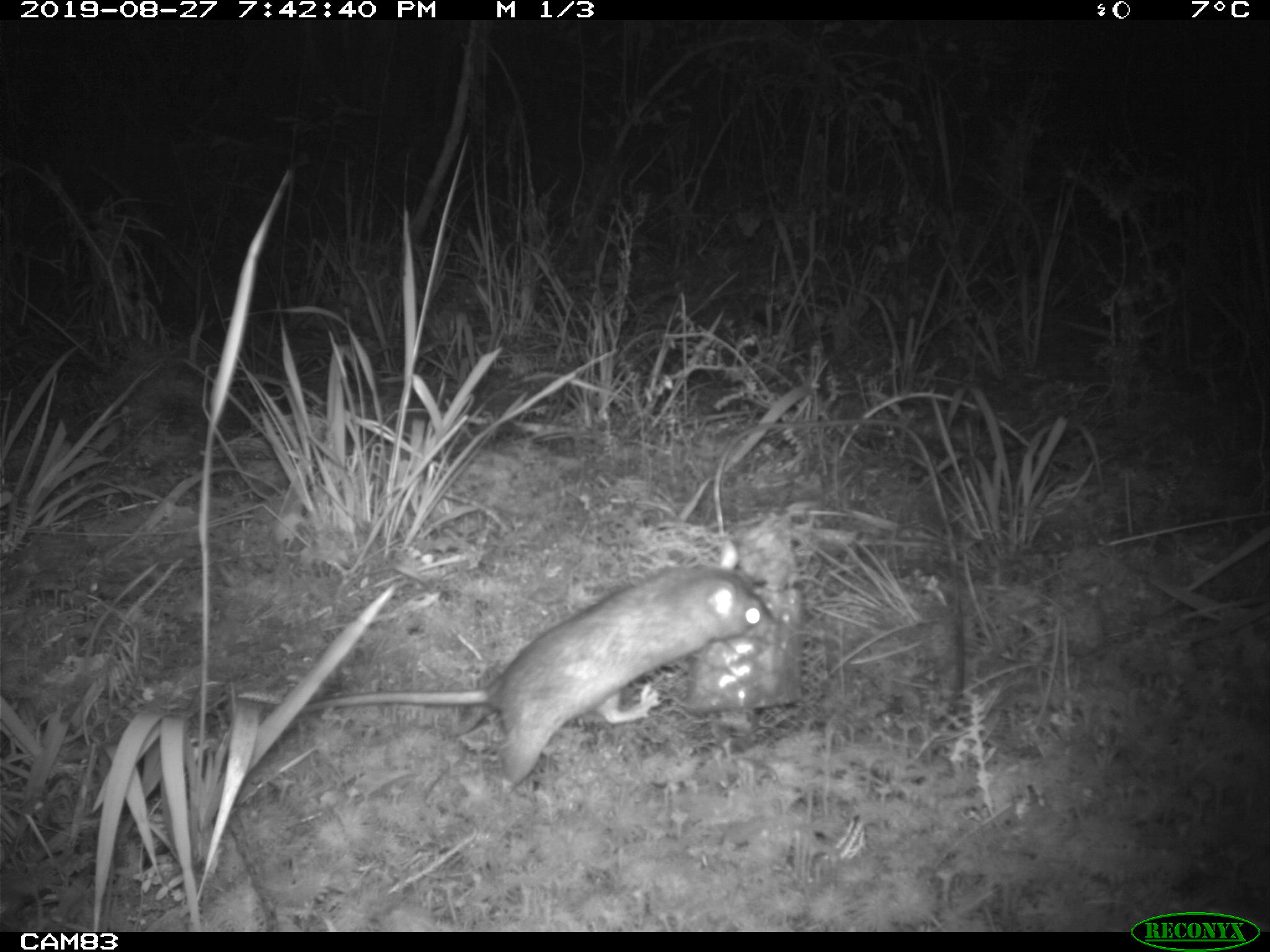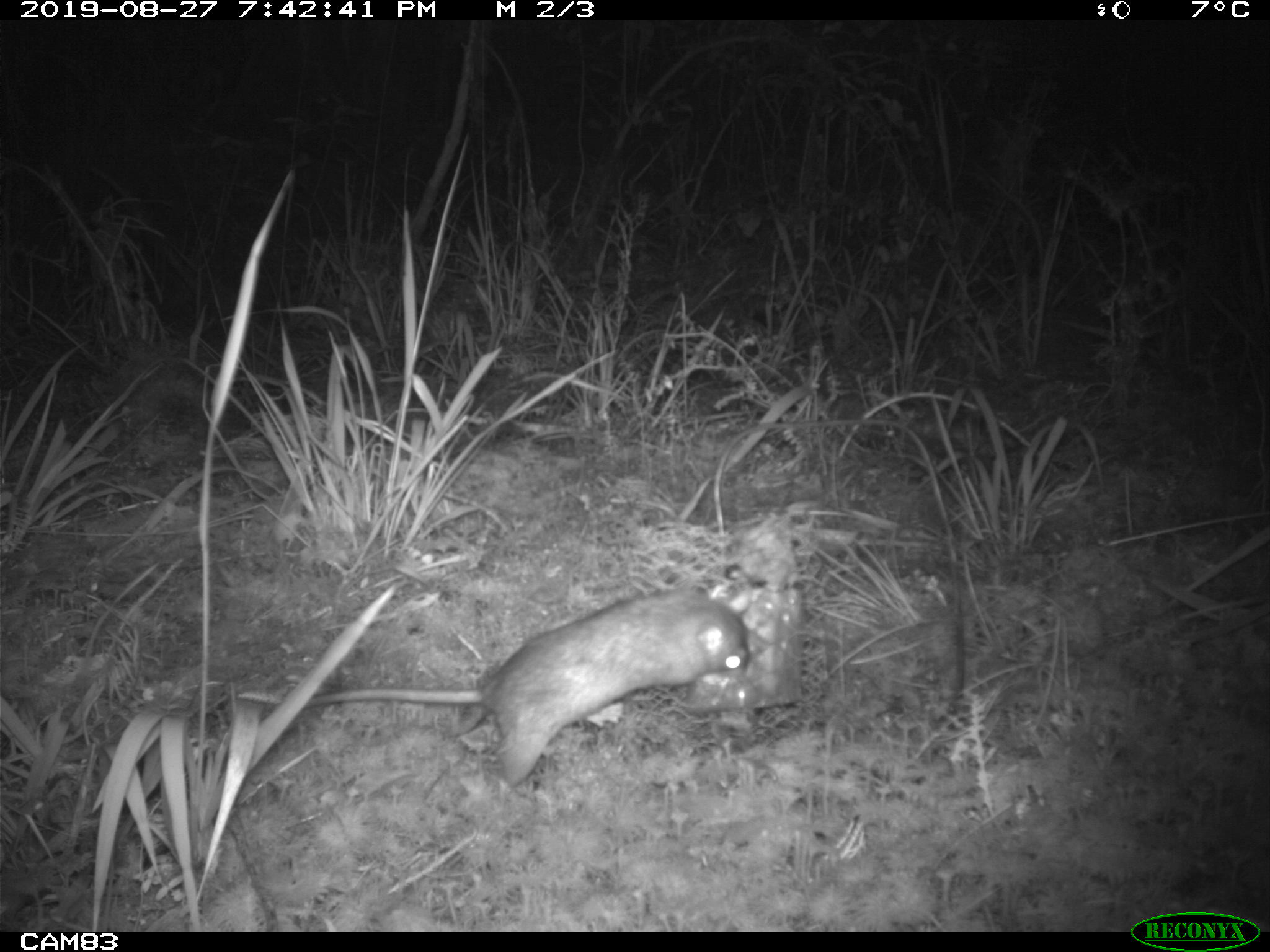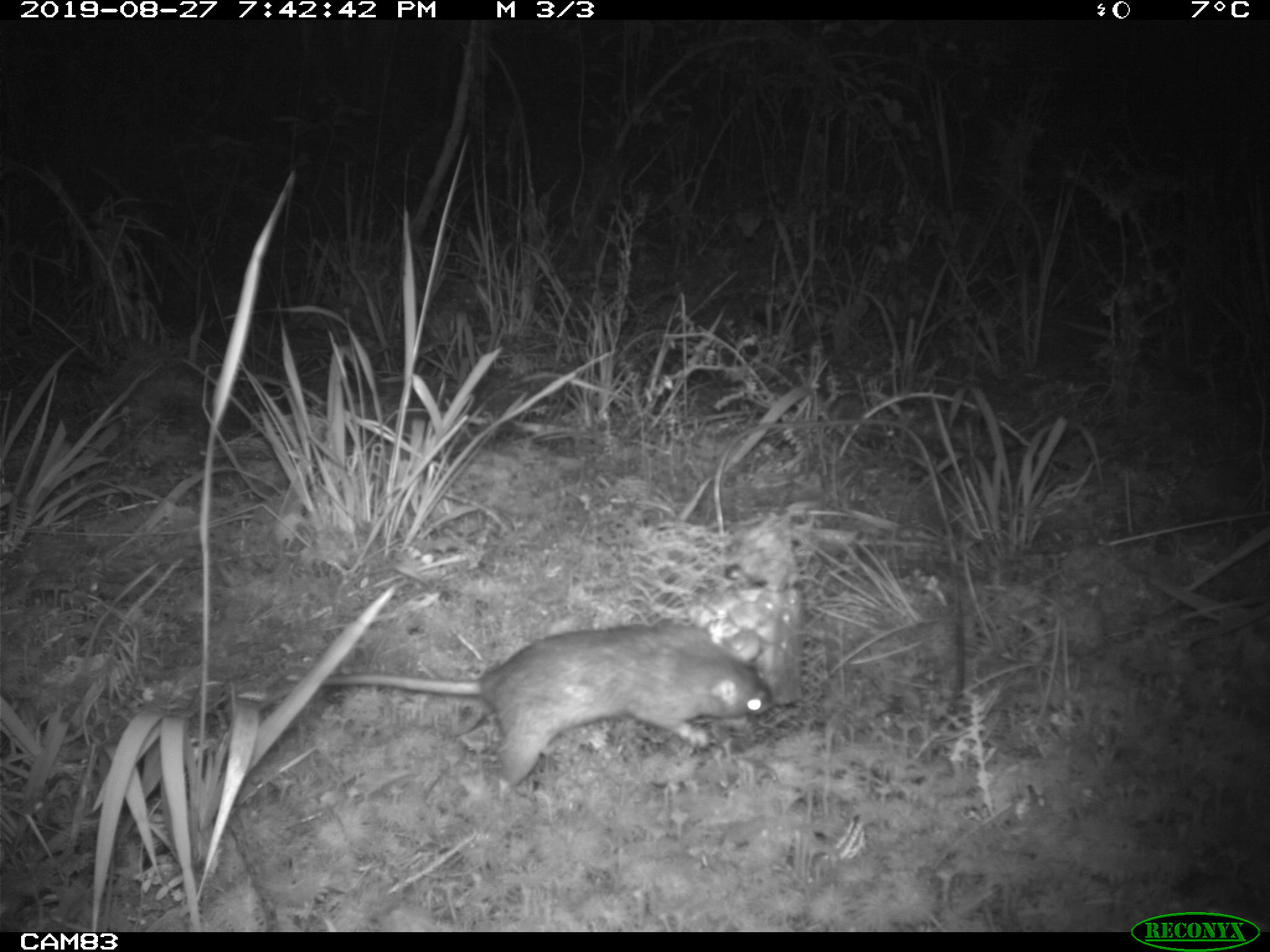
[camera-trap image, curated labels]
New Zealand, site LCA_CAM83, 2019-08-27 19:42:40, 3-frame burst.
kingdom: Animalia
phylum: Chordata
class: Mammalia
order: Rodentia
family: Muridae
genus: Rattus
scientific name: Rattus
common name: rat